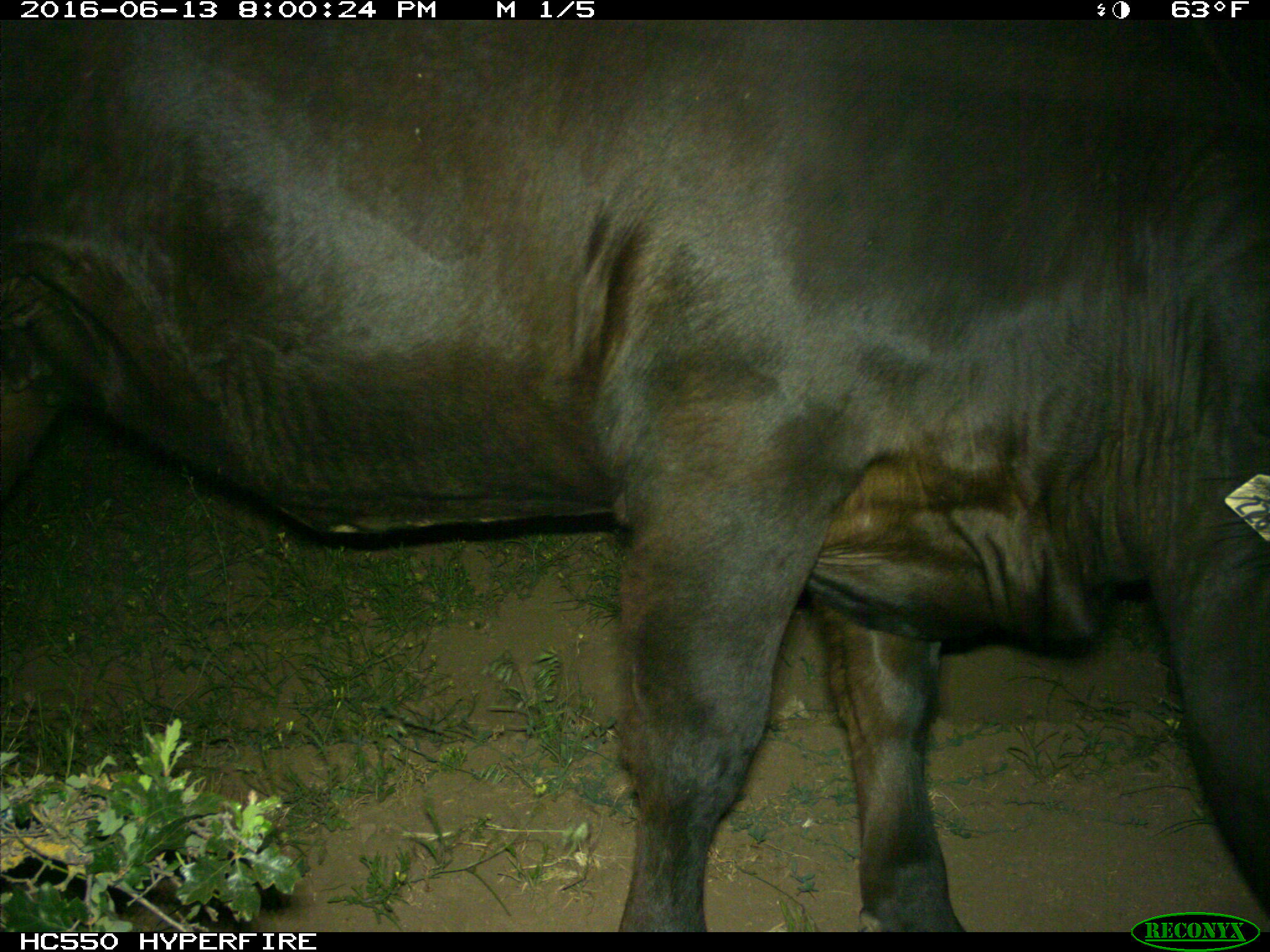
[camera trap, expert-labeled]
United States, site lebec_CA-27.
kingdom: Animalia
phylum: Chordata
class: Mammalia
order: Artiodactyla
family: Bovidae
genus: Bos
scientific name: Bos taurus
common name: domestic cow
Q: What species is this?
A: Bos taurus (domestic cow).